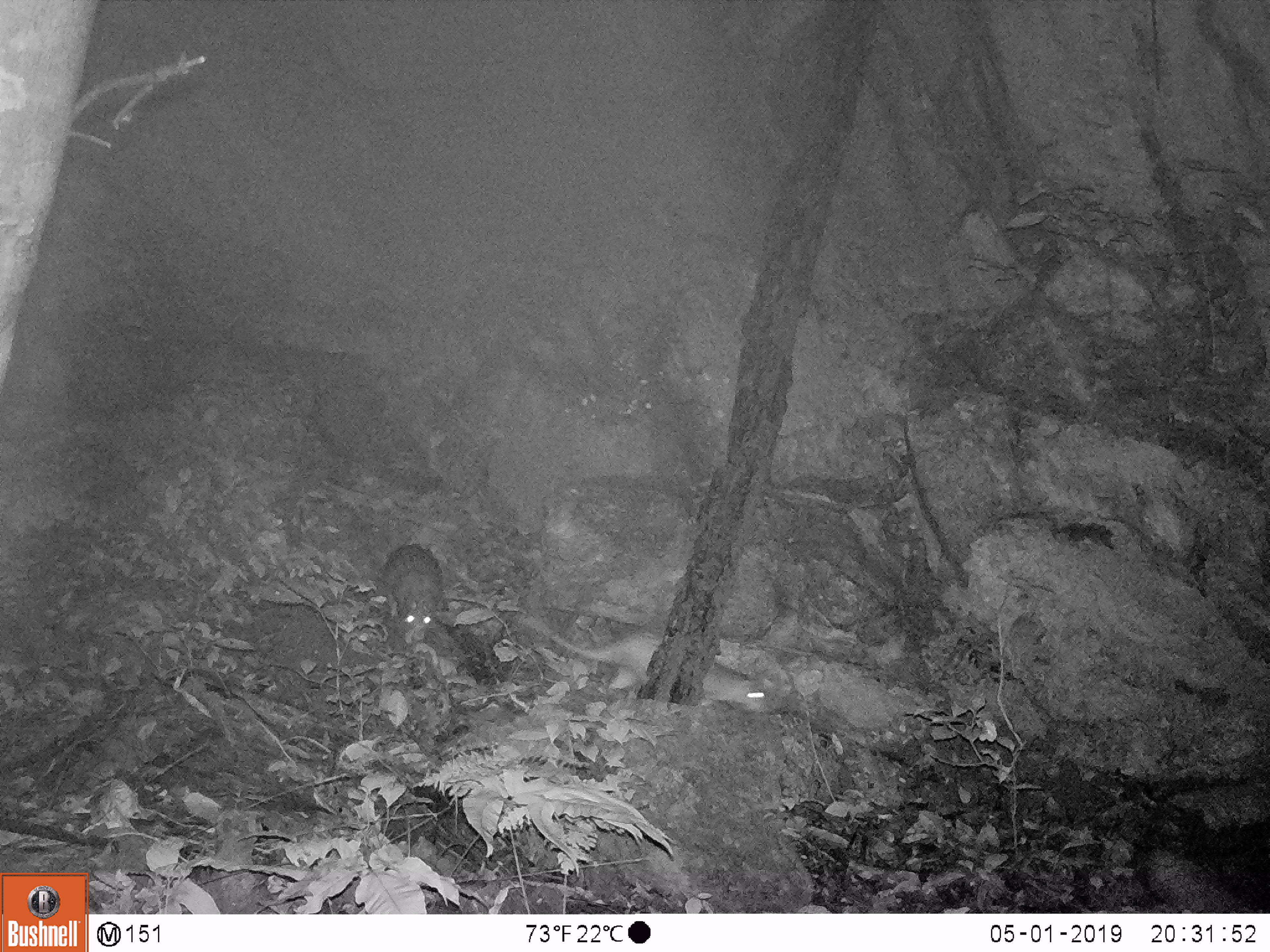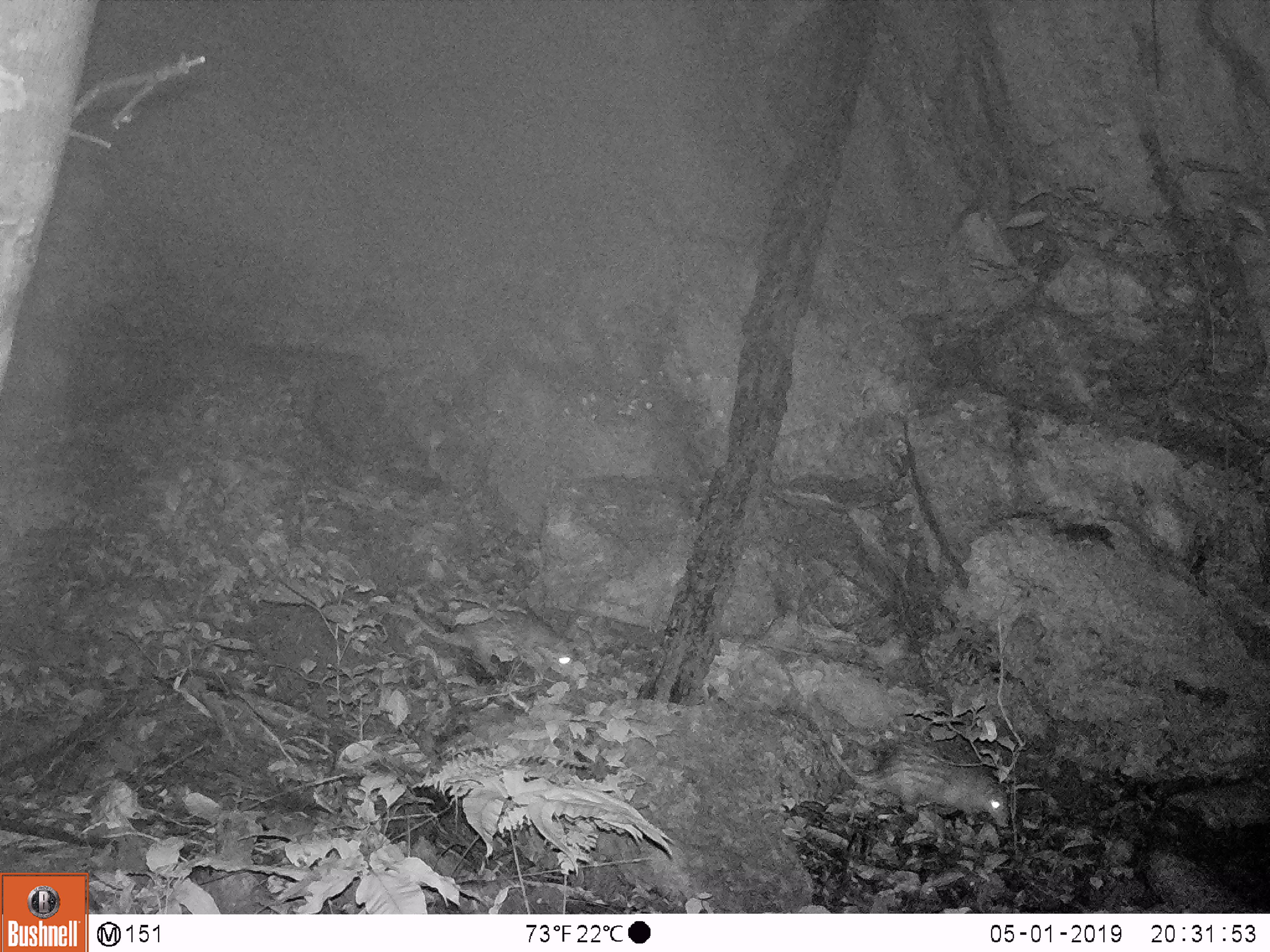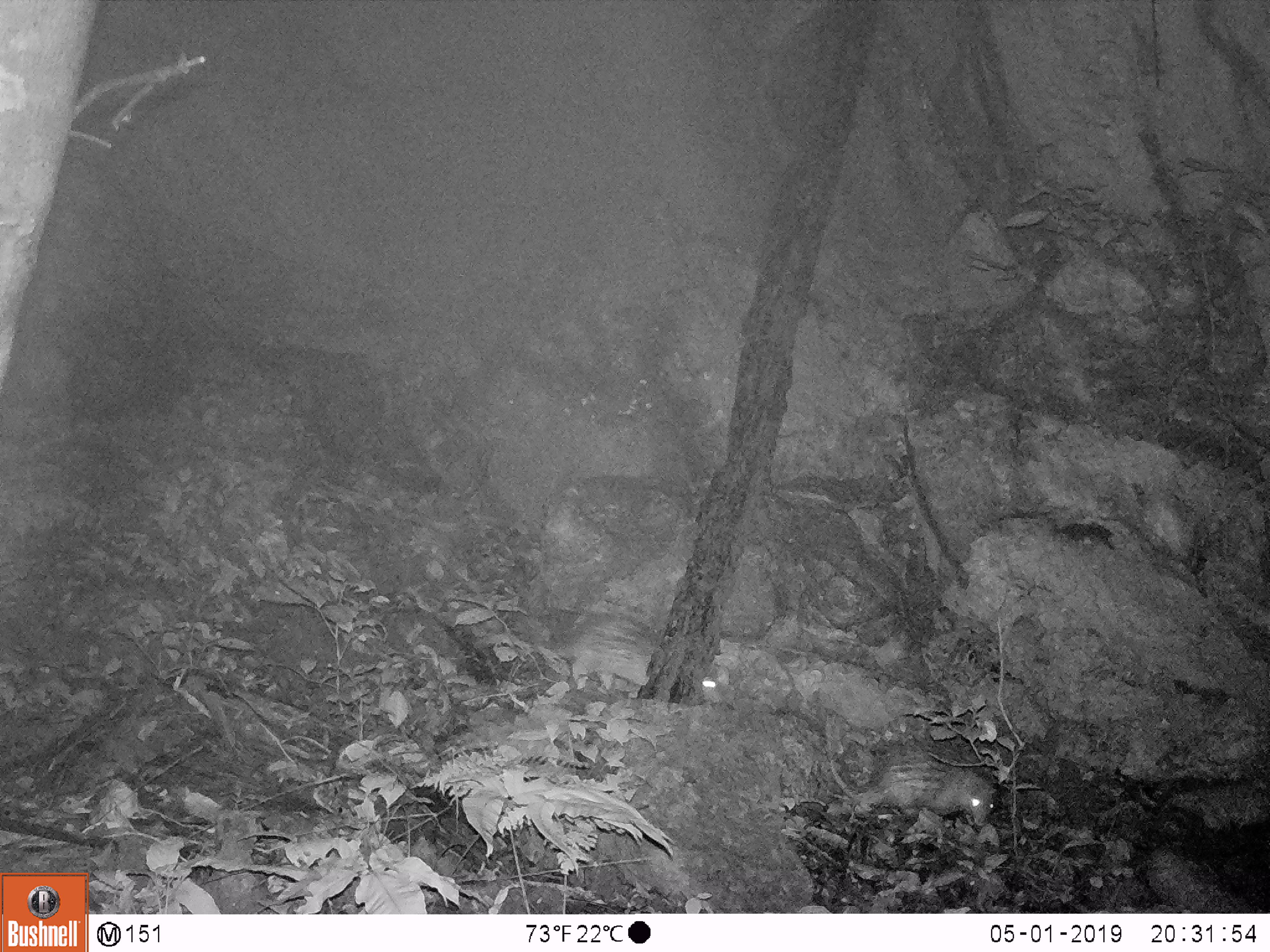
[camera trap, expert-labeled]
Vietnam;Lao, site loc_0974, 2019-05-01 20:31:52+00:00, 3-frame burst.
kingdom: Animalia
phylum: Chordata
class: Mammalia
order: Rodentia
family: Hystricidae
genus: Atherurus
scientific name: Atherurus macrourus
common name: asiatic brush-tailed porcupine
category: asiatic brush tailed porcupine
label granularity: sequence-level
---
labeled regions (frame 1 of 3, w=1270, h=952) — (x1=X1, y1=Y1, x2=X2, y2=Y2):
asiatic brush tailed porcupine: (x1=527, y1=616, x2=767, y2=713); (x1=378, y1=543, x2=442, y2=644)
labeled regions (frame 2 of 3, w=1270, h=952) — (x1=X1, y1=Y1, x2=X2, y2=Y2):
asiatic brush tailed porcupine: (x1=829, y1=745, x2=1009, y2=827); (x1=406, y1=610, x2=574, y2=683)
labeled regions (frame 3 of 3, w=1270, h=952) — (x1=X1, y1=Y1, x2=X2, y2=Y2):
asiatic brush tailed porcupine: (x1=555, y1=611, x2=721, y2=703); (x1=828, y1=758, x2=997, y2=826)